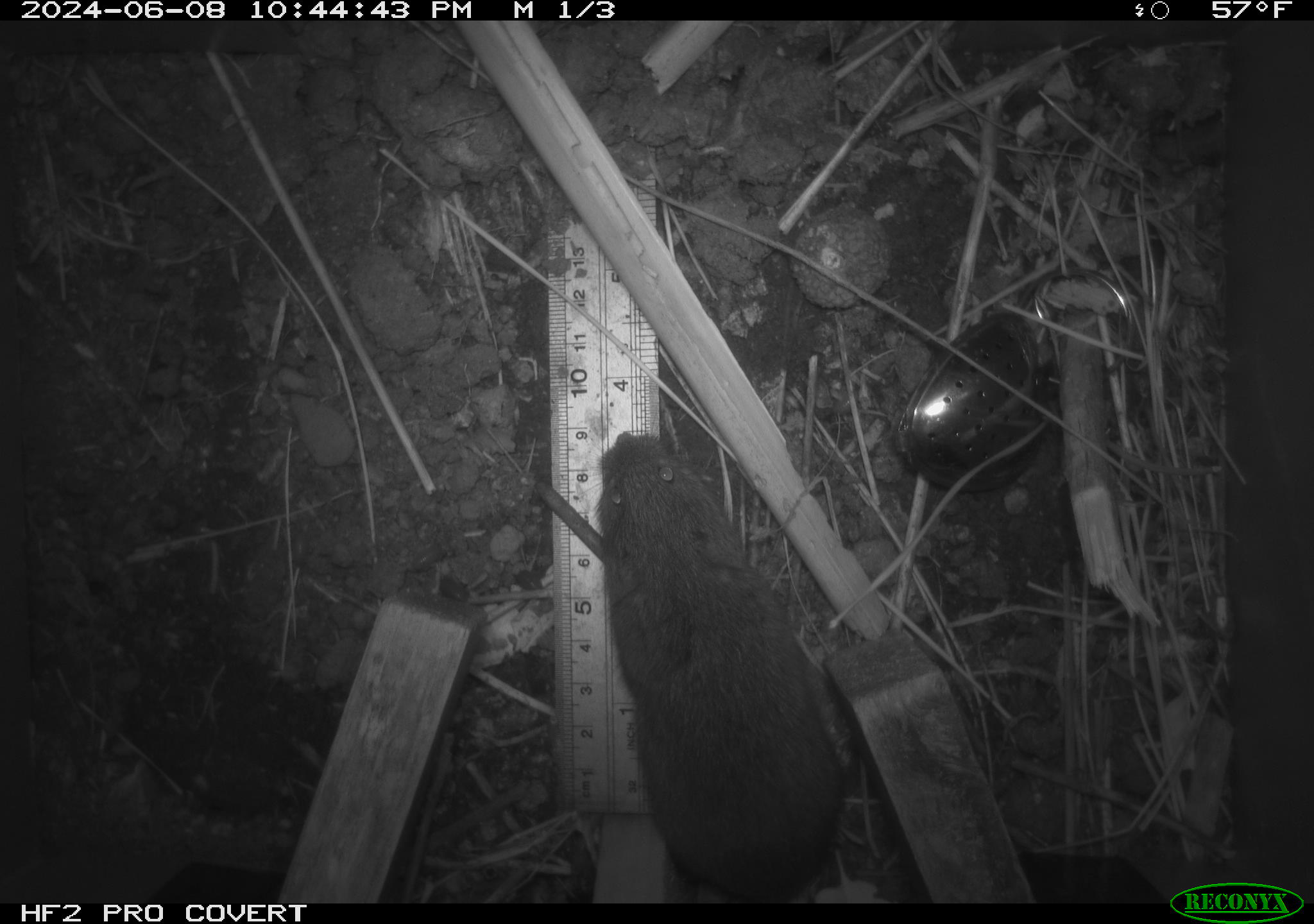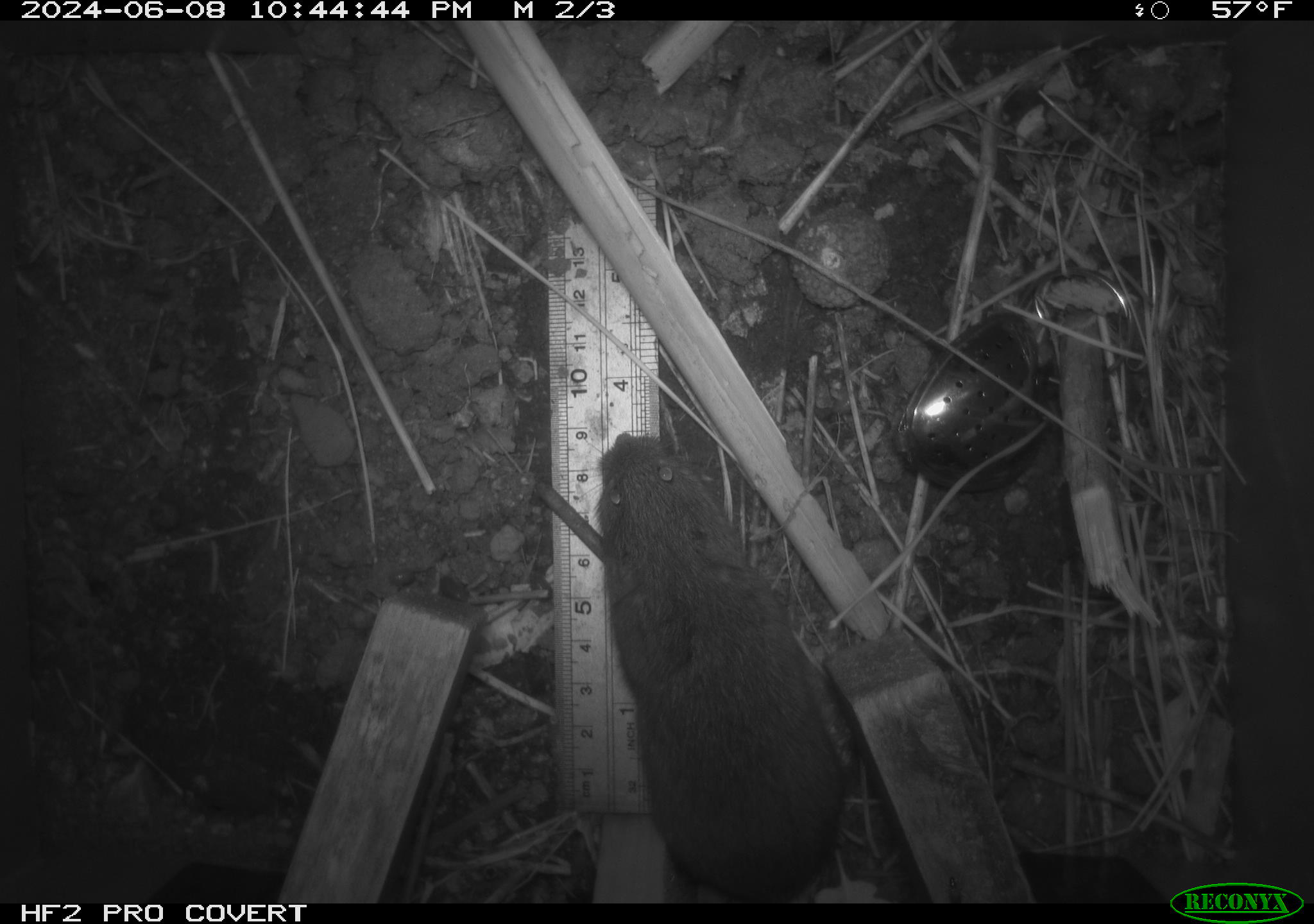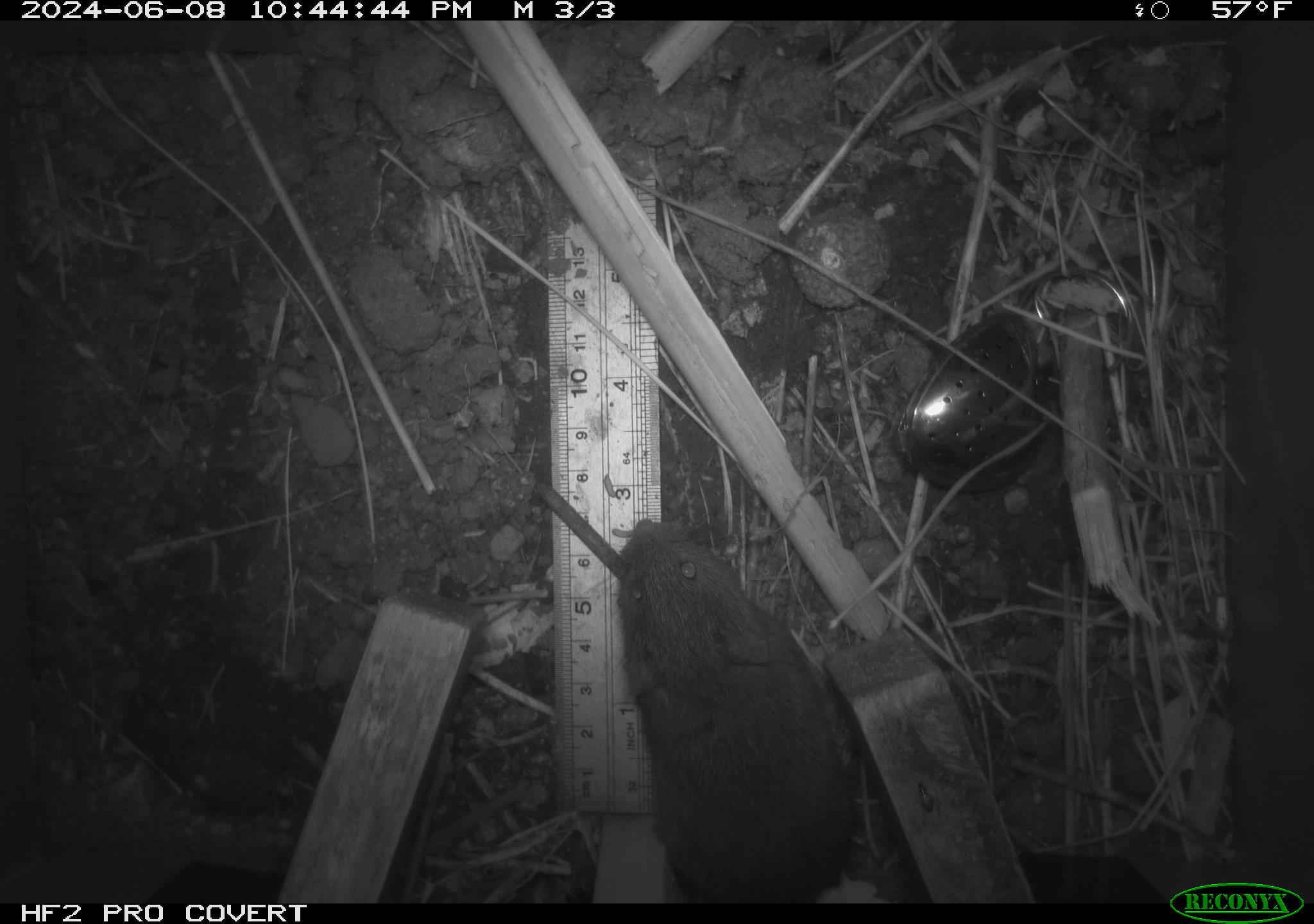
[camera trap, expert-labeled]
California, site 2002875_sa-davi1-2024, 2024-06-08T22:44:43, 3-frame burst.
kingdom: Animalia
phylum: Chordata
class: Mammalia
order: Rodentia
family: Cricetidae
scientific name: Arvicolinae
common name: voles, lemmings, and muskrats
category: arvicolinae subfamily